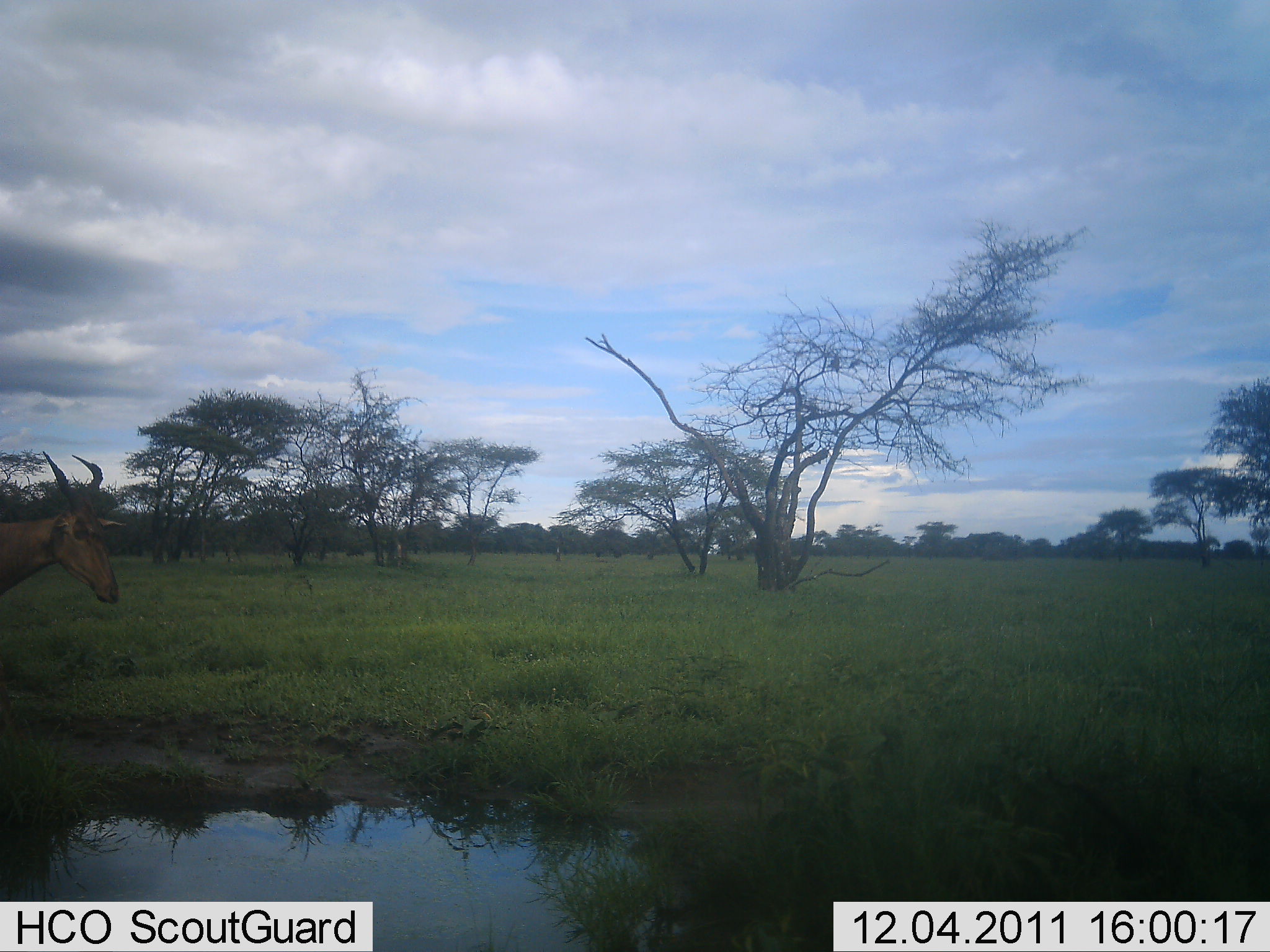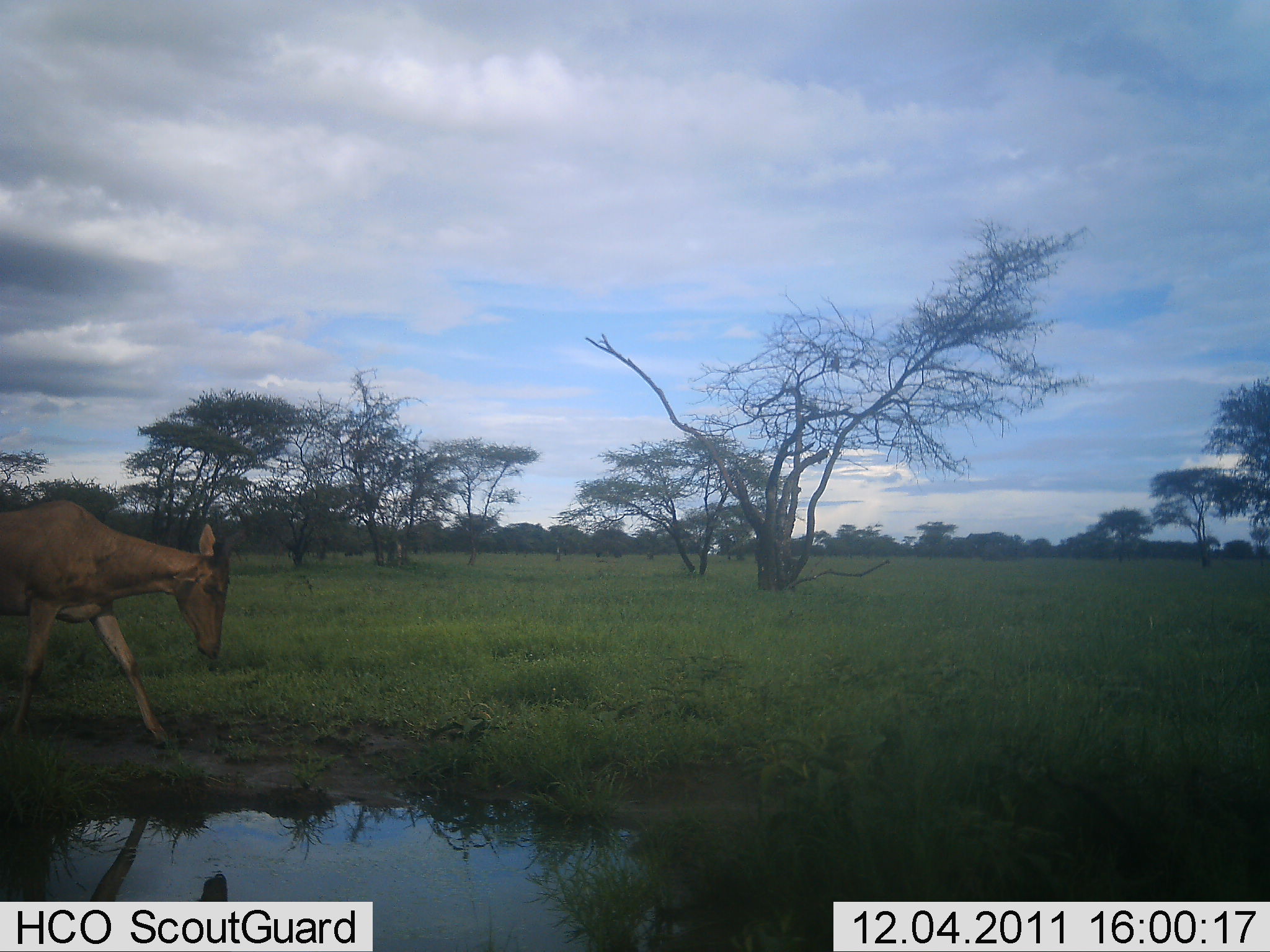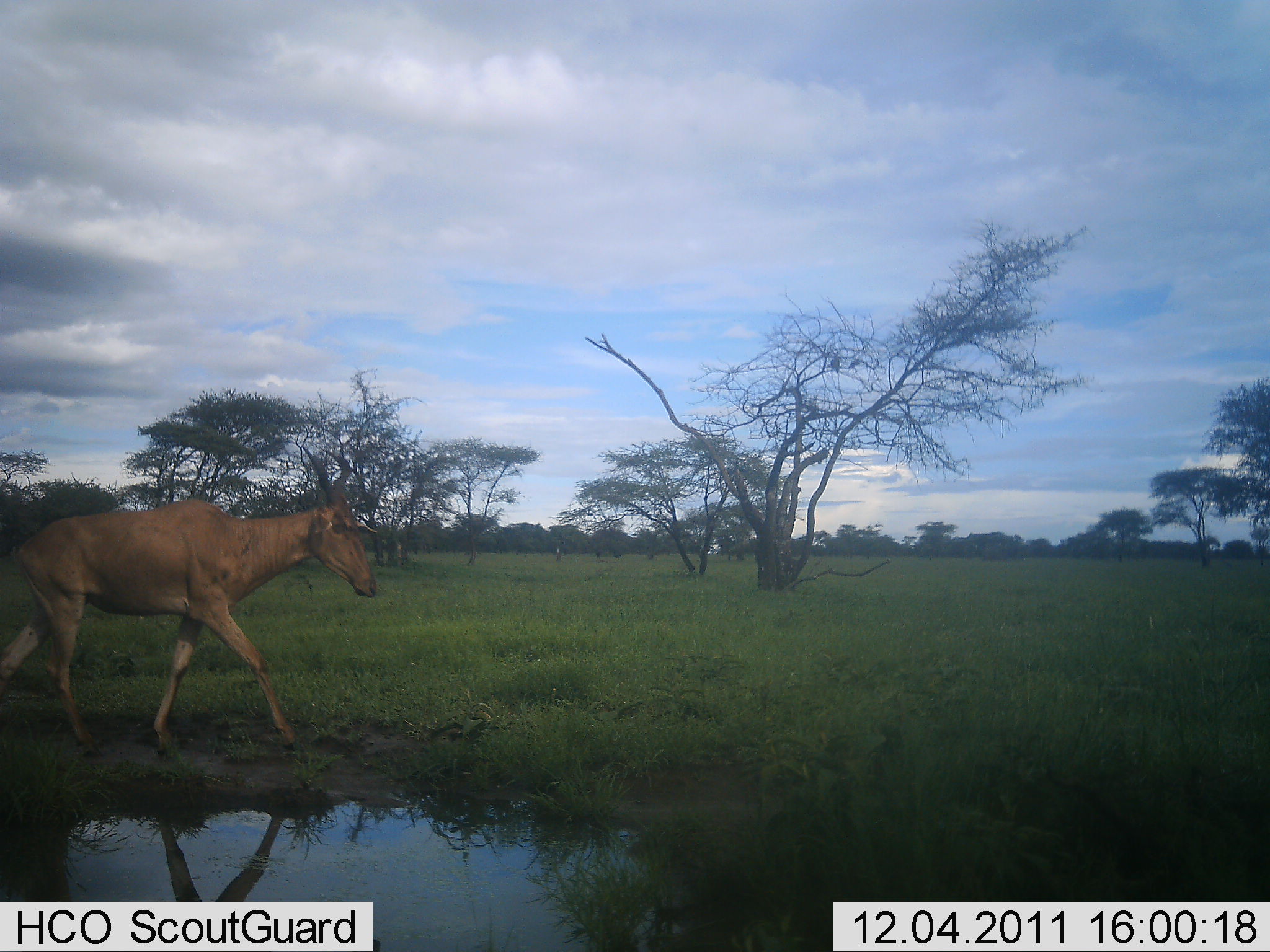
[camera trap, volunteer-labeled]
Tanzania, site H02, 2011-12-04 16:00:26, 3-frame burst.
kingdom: Animalia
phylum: Chordata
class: Mammalia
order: Artiodactyla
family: Bovidae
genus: Alcelaphus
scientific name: Alcelaphus buselaphus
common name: hartebeest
Hartebeest (Alcelaphus buselaphus), count 1. Behavior (volunteer vote fractions): standing 6%, resting 0%, moving 94%, interacting 0%. Young present (vote fraction): 0%. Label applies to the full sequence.